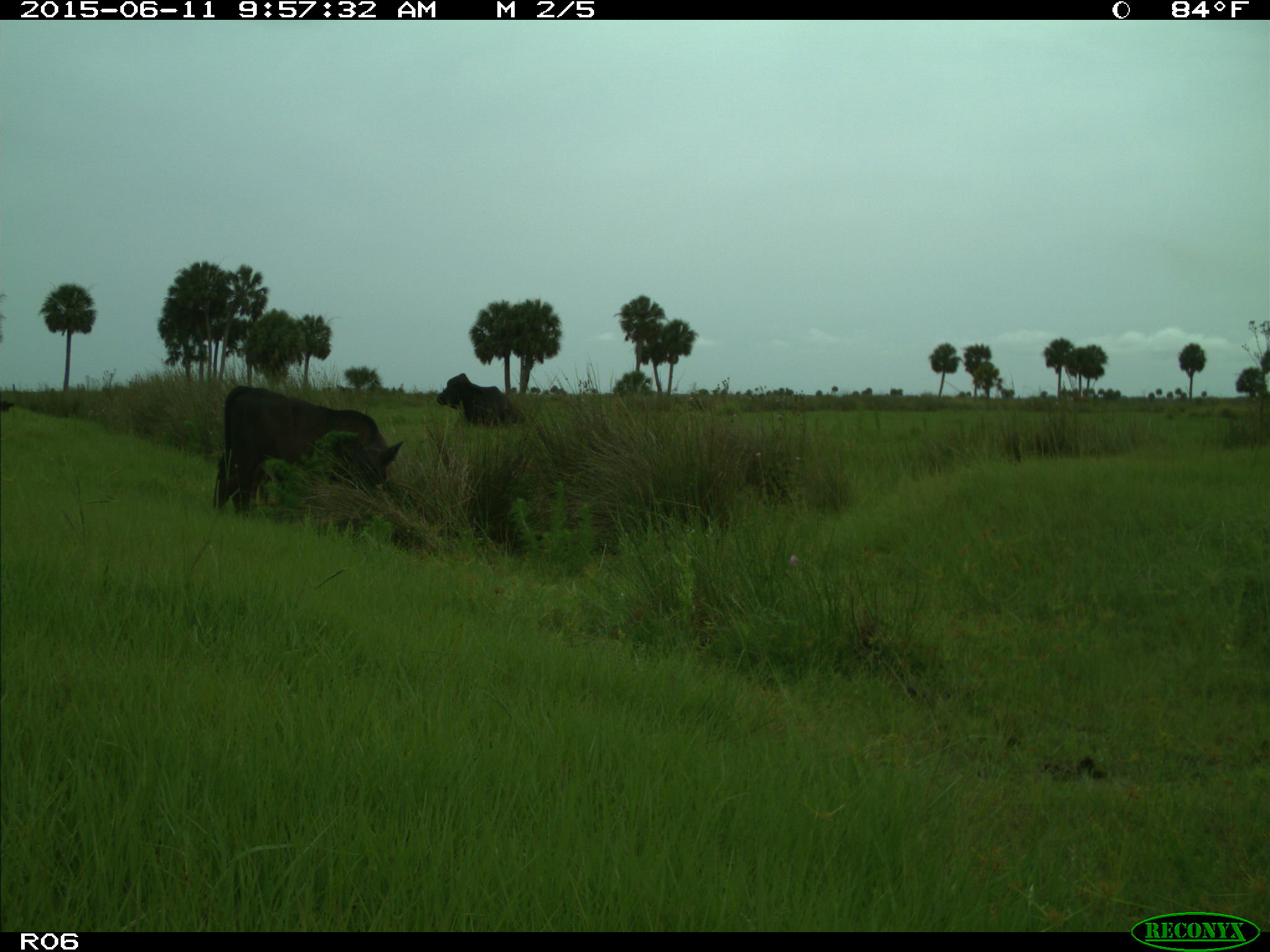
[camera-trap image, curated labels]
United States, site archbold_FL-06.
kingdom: Animalia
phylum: Chordata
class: Mammalia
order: Artiodactyla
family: Bovidae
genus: Bos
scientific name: Bos taurus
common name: domestic cow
Bos taurus (domestic cow).